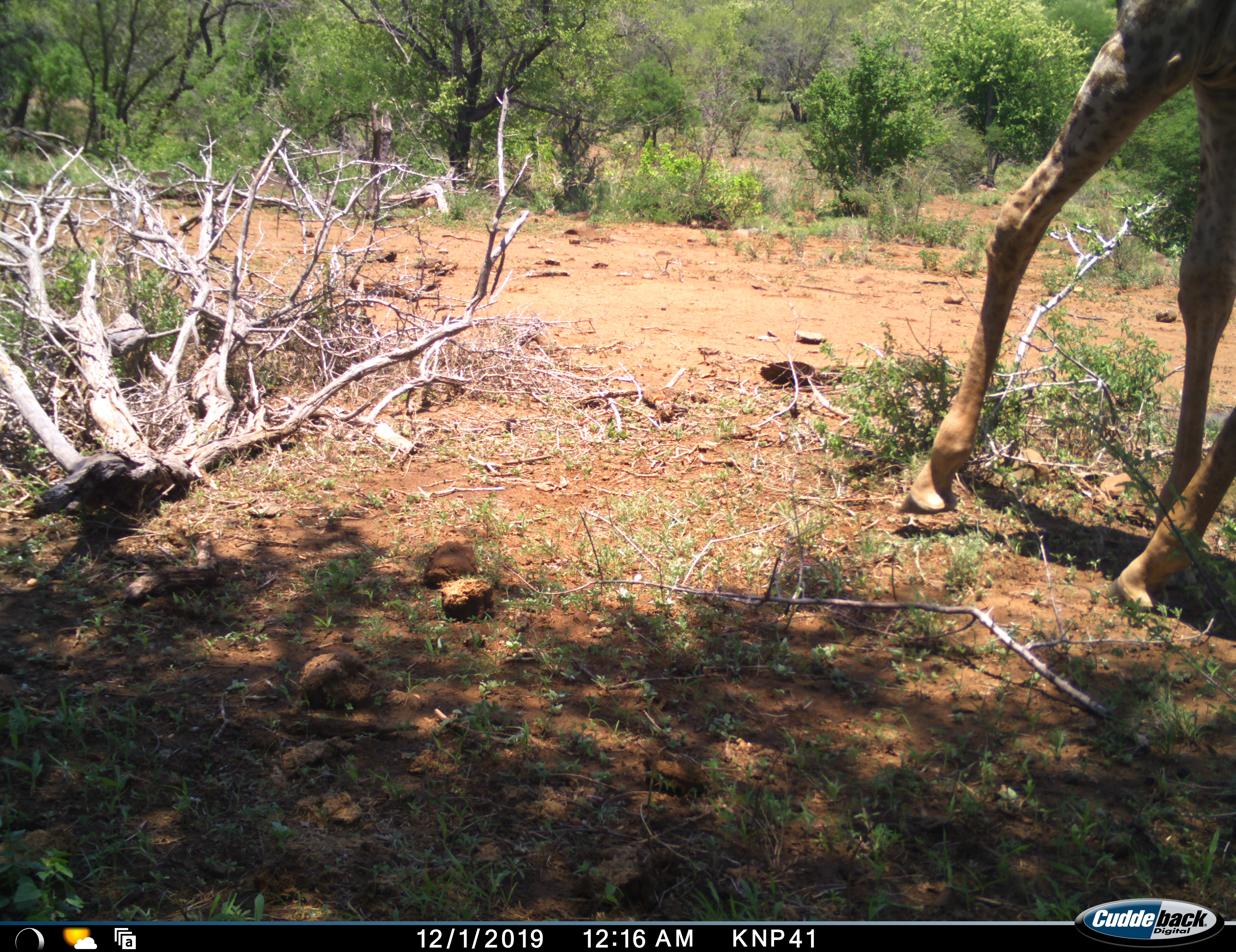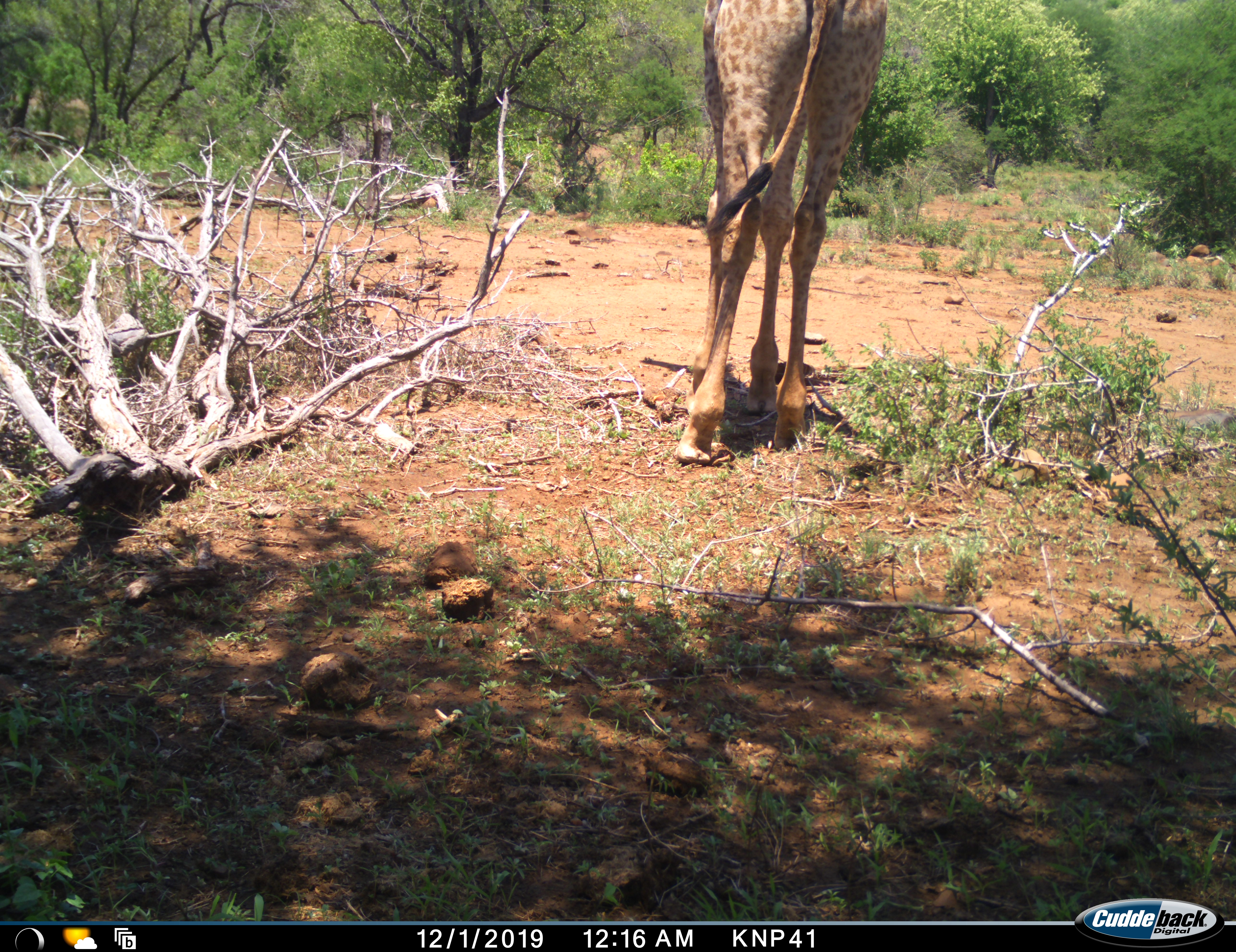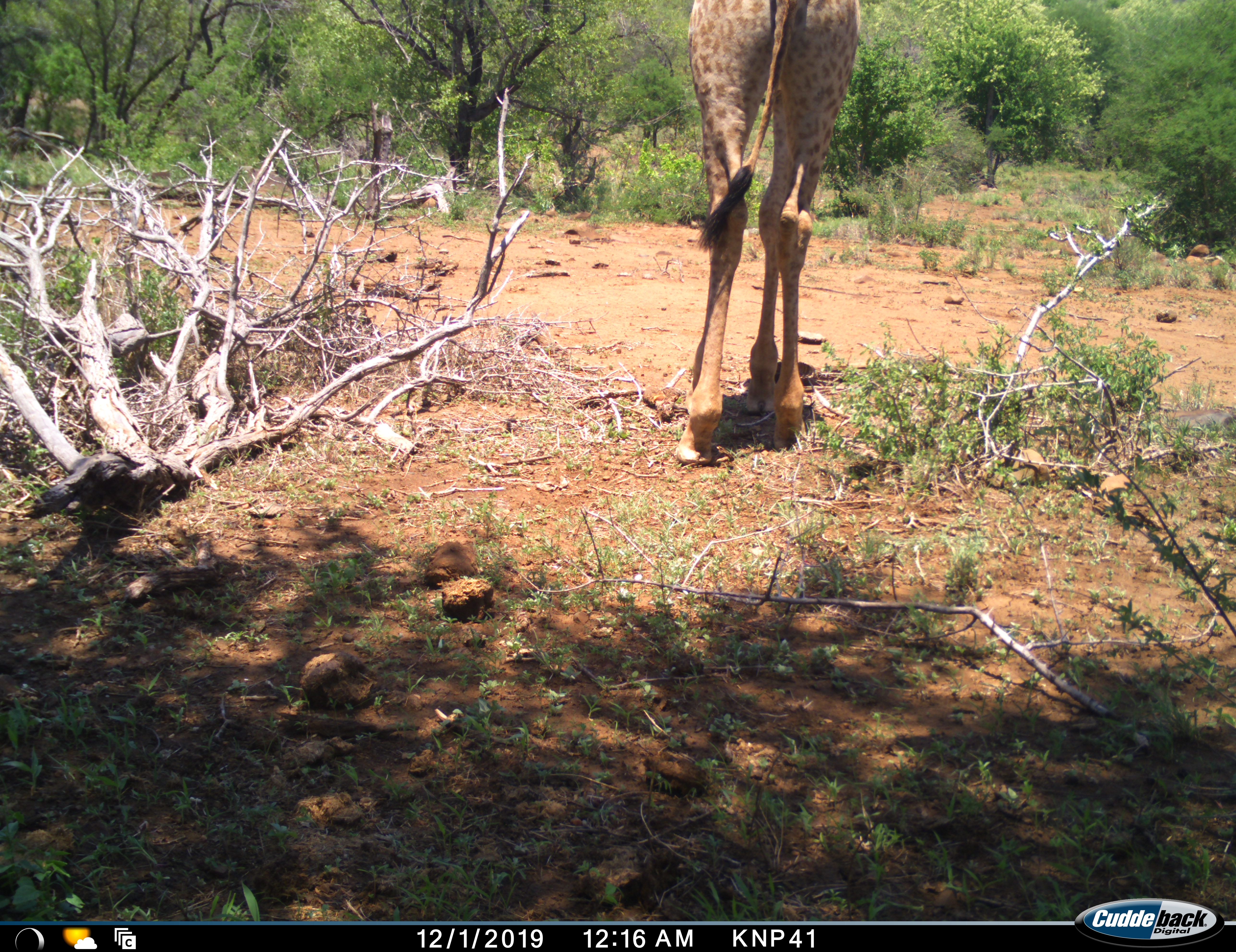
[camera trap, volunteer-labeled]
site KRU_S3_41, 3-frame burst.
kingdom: Animalia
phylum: Chordata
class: Mammalia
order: Artiodactyla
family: Giraffidae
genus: Giraffa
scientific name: Giraffa camelopardalis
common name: giraffe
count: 1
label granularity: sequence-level